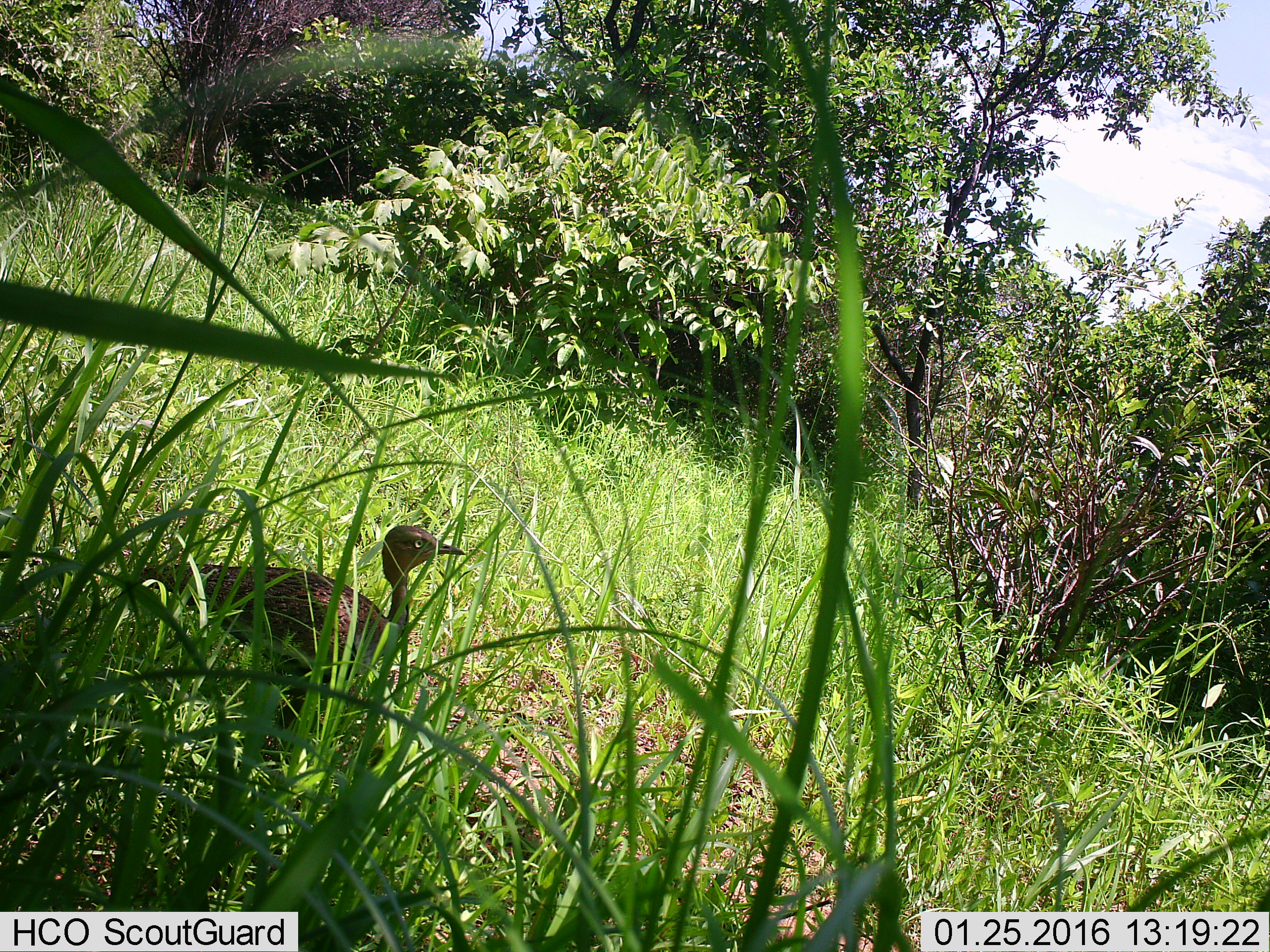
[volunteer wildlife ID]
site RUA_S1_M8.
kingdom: Animalia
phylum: Chordata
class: Aves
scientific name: Aves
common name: bird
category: birdother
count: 1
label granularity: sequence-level